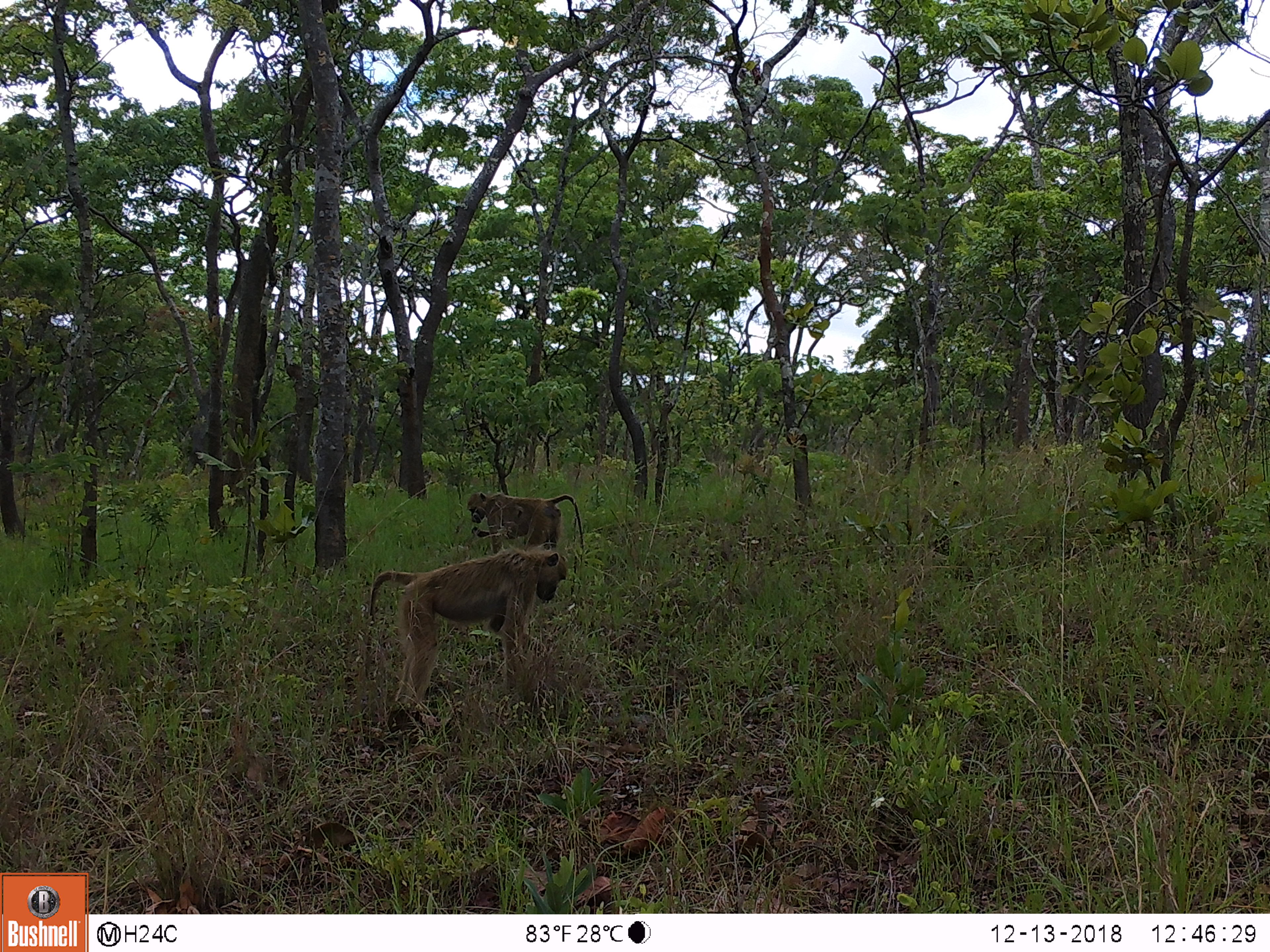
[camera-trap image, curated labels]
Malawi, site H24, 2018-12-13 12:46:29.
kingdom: Animalia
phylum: Chordata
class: Mammalia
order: Primates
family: Cercopithecidae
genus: Papio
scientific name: Papio cynocephalus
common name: yellow baboon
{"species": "yellow baboon (Papio cynocephalus)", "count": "2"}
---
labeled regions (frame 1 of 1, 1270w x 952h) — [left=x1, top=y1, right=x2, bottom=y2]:
yellow baboon: [left=362, top=552, right=568, bottom=707]; [left=460, top=486, right=592, bottom=550]